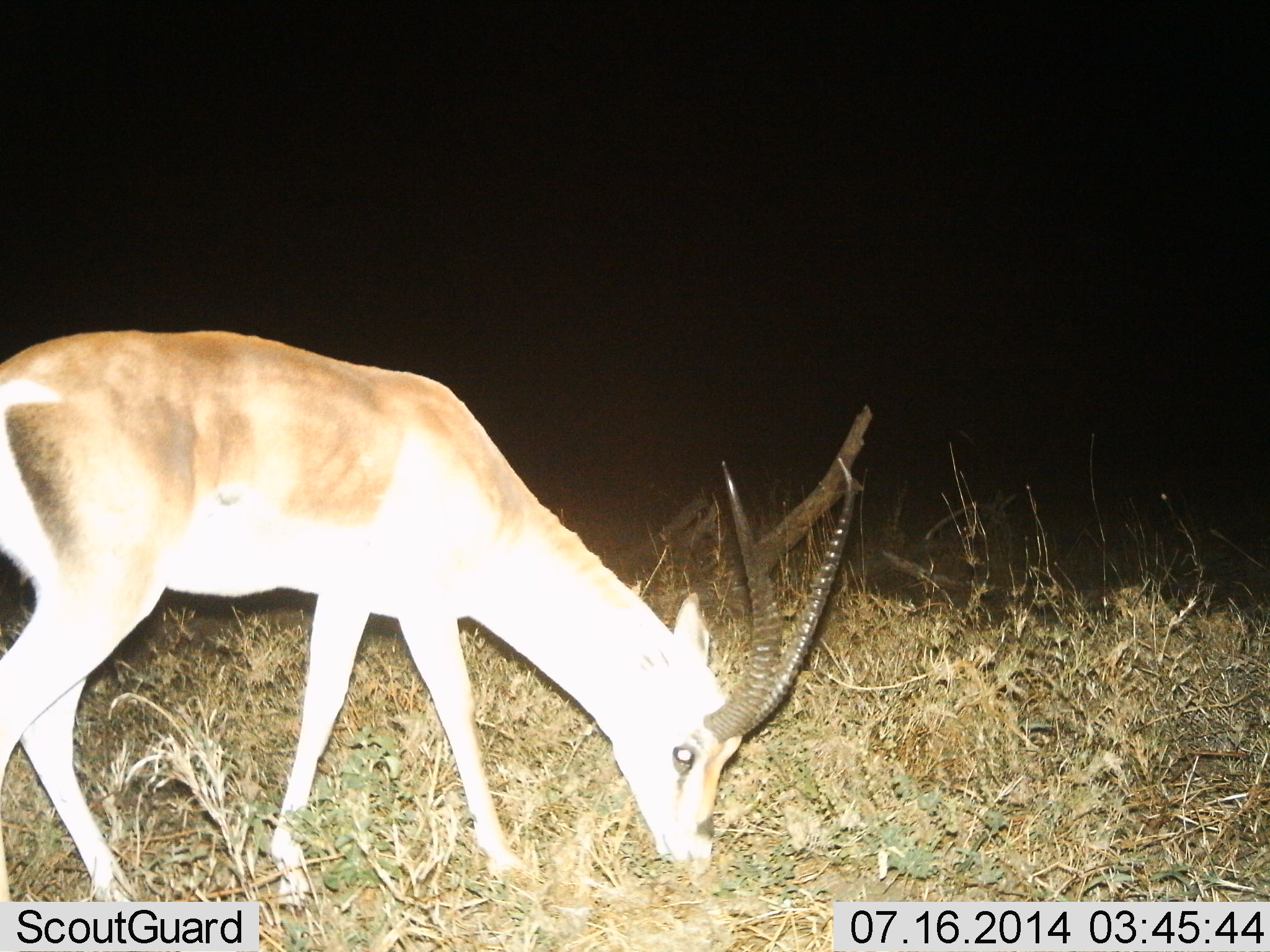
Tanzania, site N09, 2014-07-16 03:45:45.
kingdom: Animalia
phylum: Chordata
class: Mammalia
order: Artiodactyla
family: Bovidae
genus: Nanger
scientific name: Nanger granti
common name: grant's gazelle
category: gazellegrants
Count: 1.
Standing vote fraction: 30%.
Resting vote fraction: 0%.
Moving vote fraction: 10%.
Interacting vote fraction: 0%.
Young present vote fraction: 0%.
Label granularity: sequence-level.